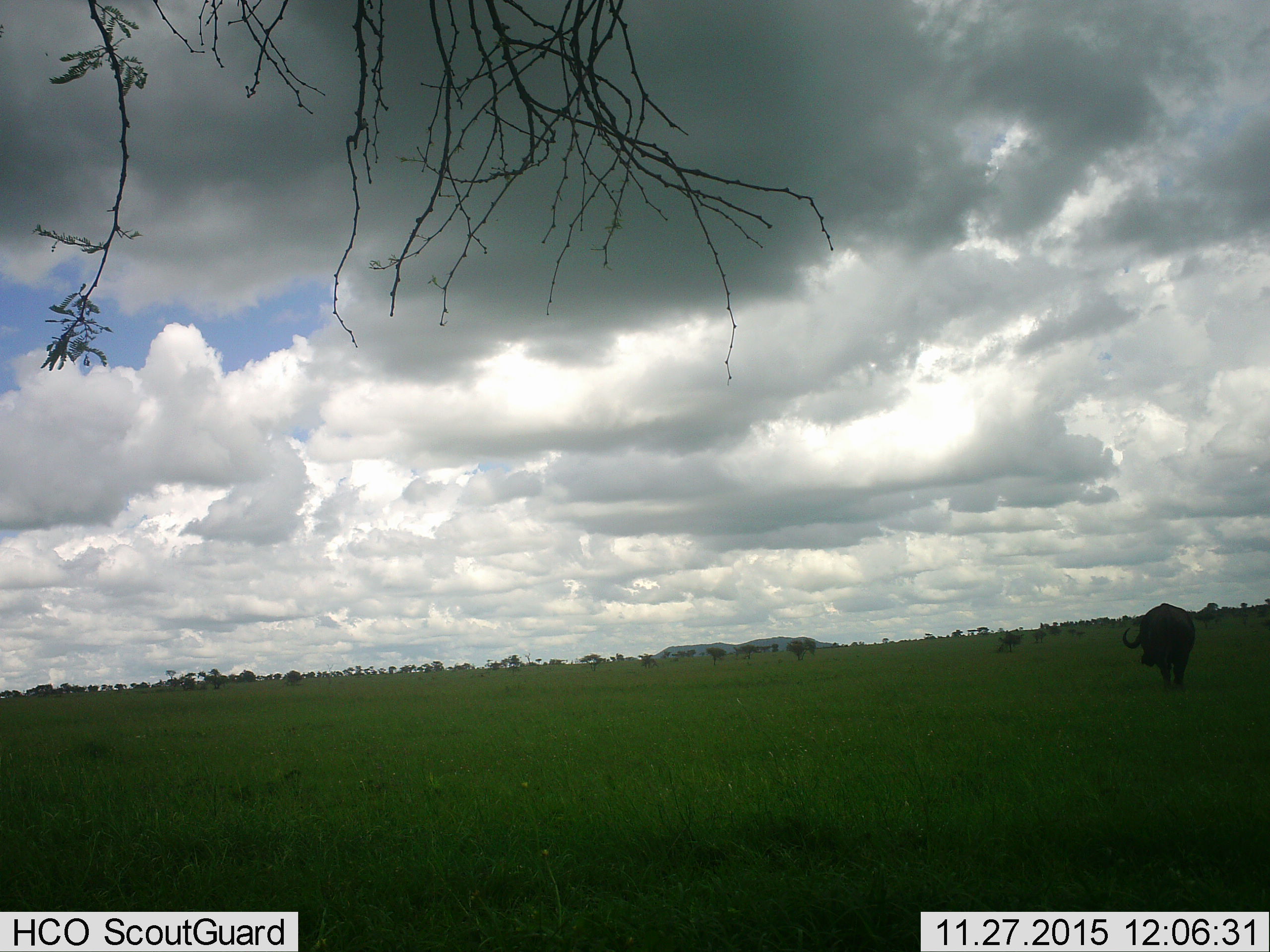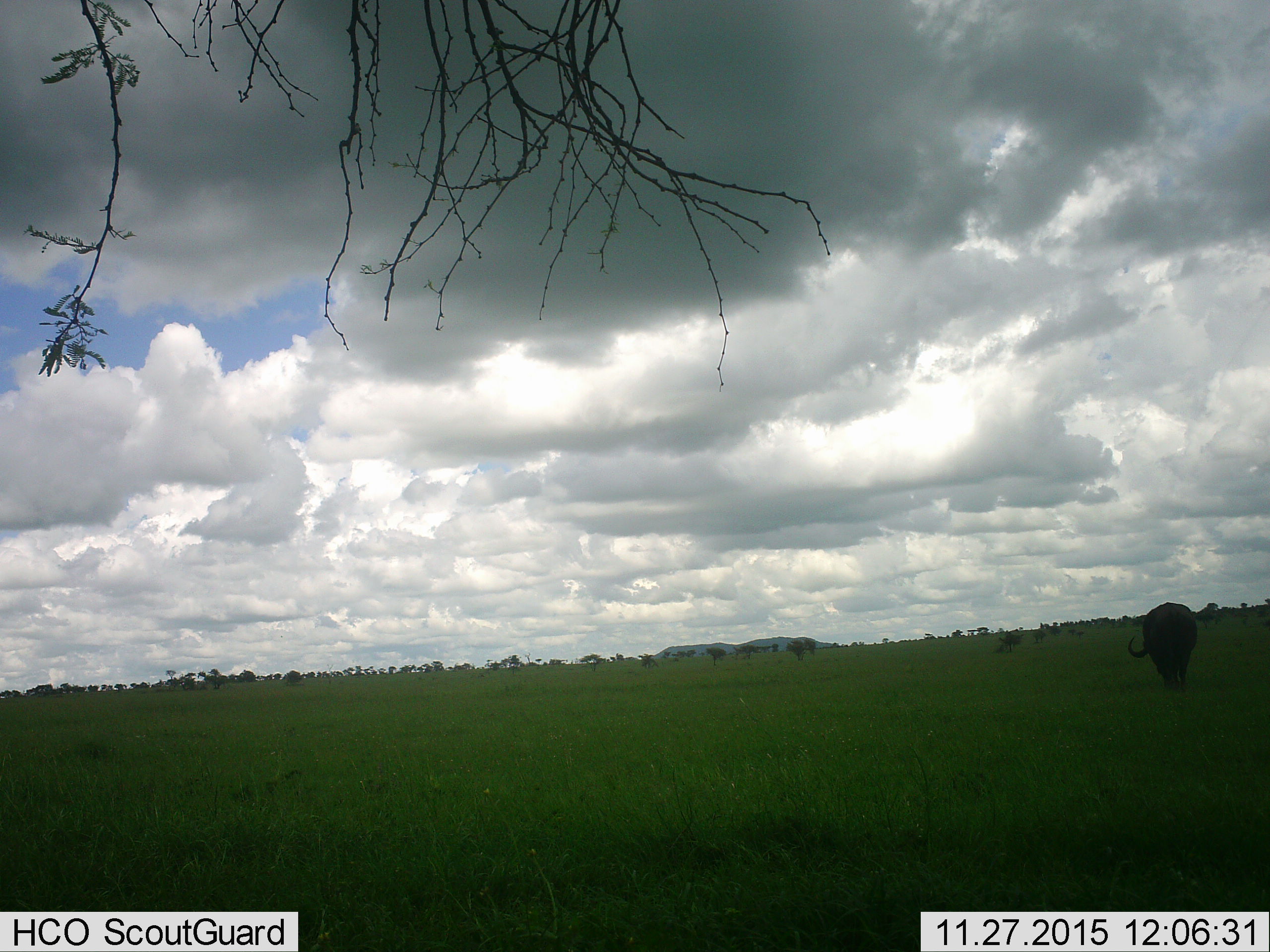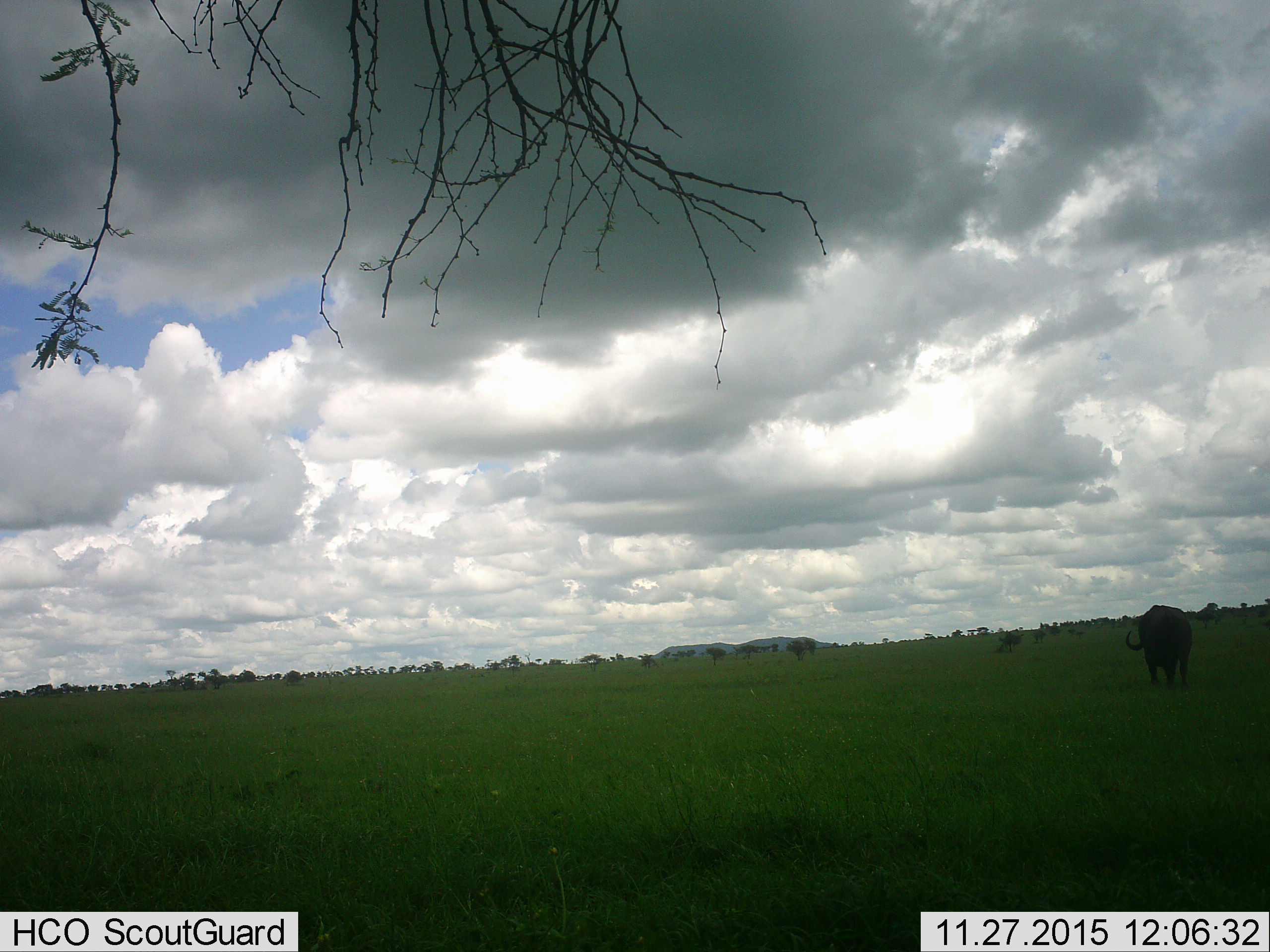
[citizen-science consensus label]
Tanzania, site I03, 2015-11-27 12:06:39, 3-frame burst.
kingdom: Animalia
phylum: Chordata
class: Mammalia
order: Artiodactyla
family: Bovidae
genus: Syncerus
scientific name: Syncerus caffer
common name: cape buffalo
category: buffalo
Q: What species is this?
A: Buffalo (cape buffalo) (Syncerus caffer).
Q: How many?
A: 1.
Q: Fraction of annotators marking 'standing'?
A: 14%.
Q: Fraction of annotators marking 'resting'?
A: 0%.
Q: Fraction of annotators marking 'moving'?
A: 71%.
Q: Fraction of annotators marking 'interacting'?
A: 0%.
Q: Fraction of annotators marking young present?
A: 0%.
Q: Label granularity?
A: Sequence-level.